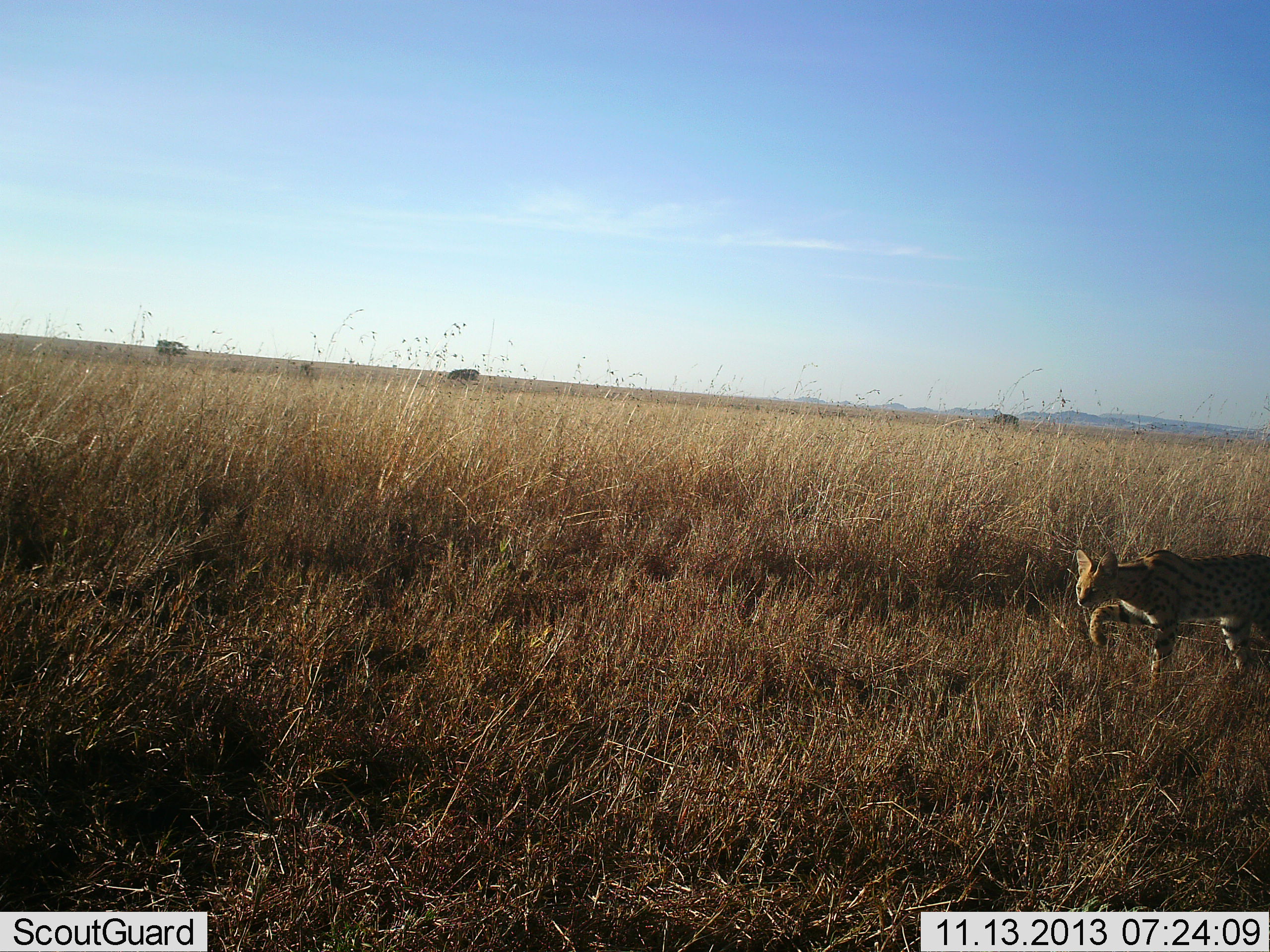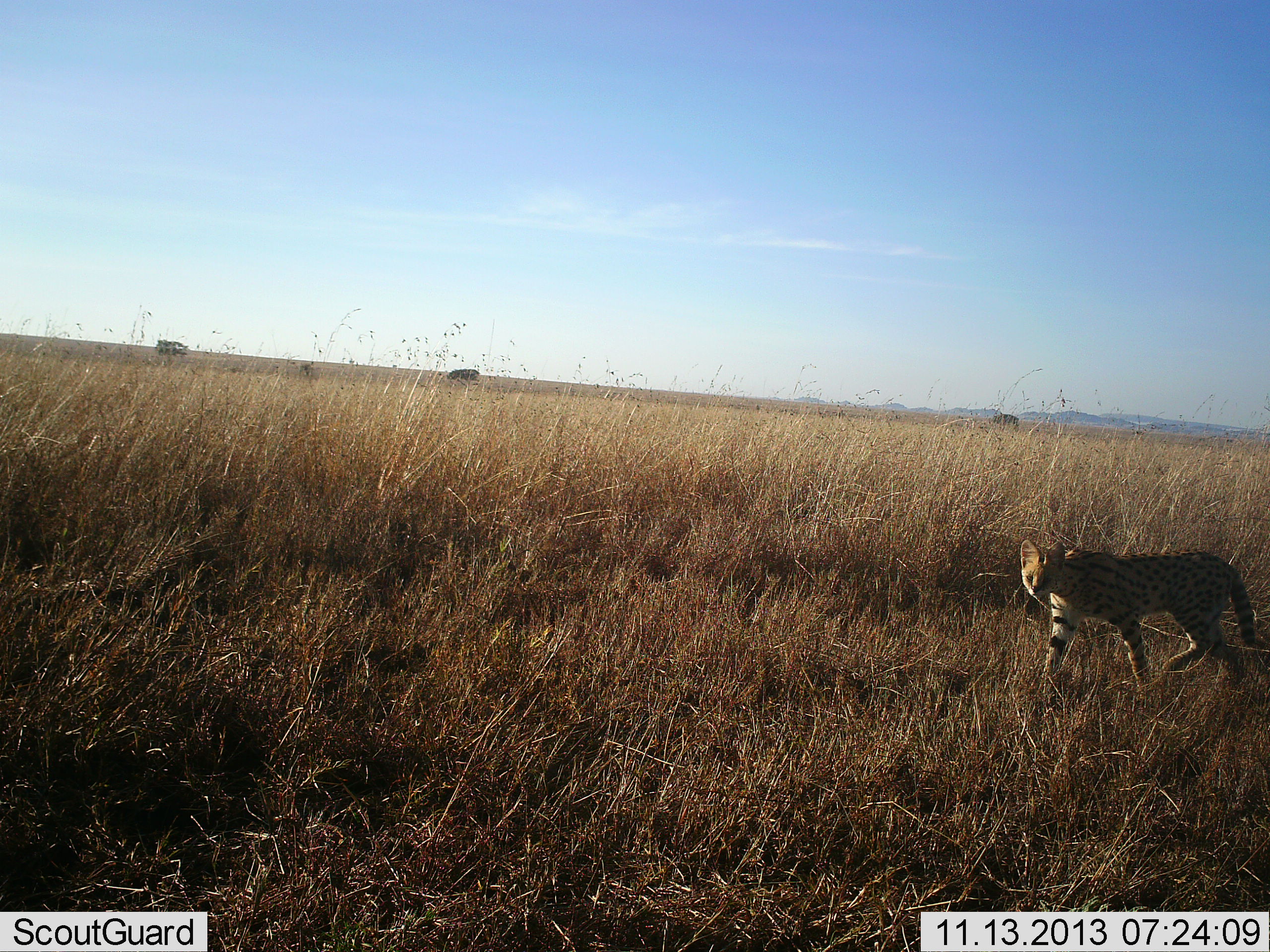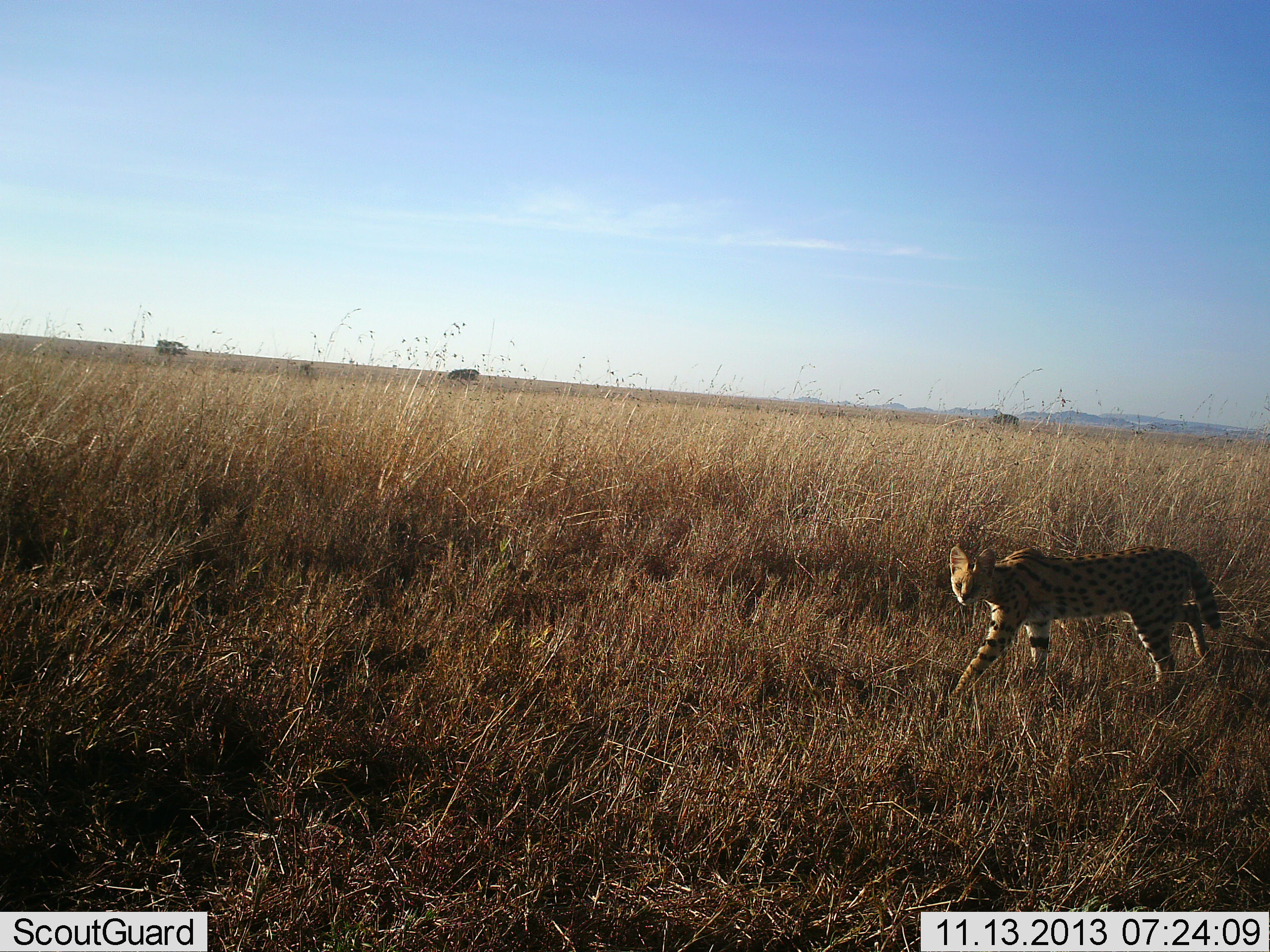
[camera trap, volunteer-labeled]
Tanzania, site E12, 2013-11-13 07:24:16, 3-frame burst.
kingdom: Animalia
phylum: Chordata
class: Mammalia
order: Carnivora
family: Felidae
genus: Leptailurus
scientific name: Leptailurus serval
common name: serval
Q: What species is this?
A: Serval (Leptailurus serval).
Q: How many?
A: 1.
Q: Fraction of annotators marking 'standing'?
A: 0%.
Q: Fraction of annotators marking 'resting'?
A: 0%.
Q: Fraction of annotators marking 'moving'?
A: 100%.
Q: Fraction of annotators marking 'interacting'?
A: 0%.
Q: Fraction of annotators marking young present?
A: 0%.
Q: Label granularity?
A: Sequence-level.